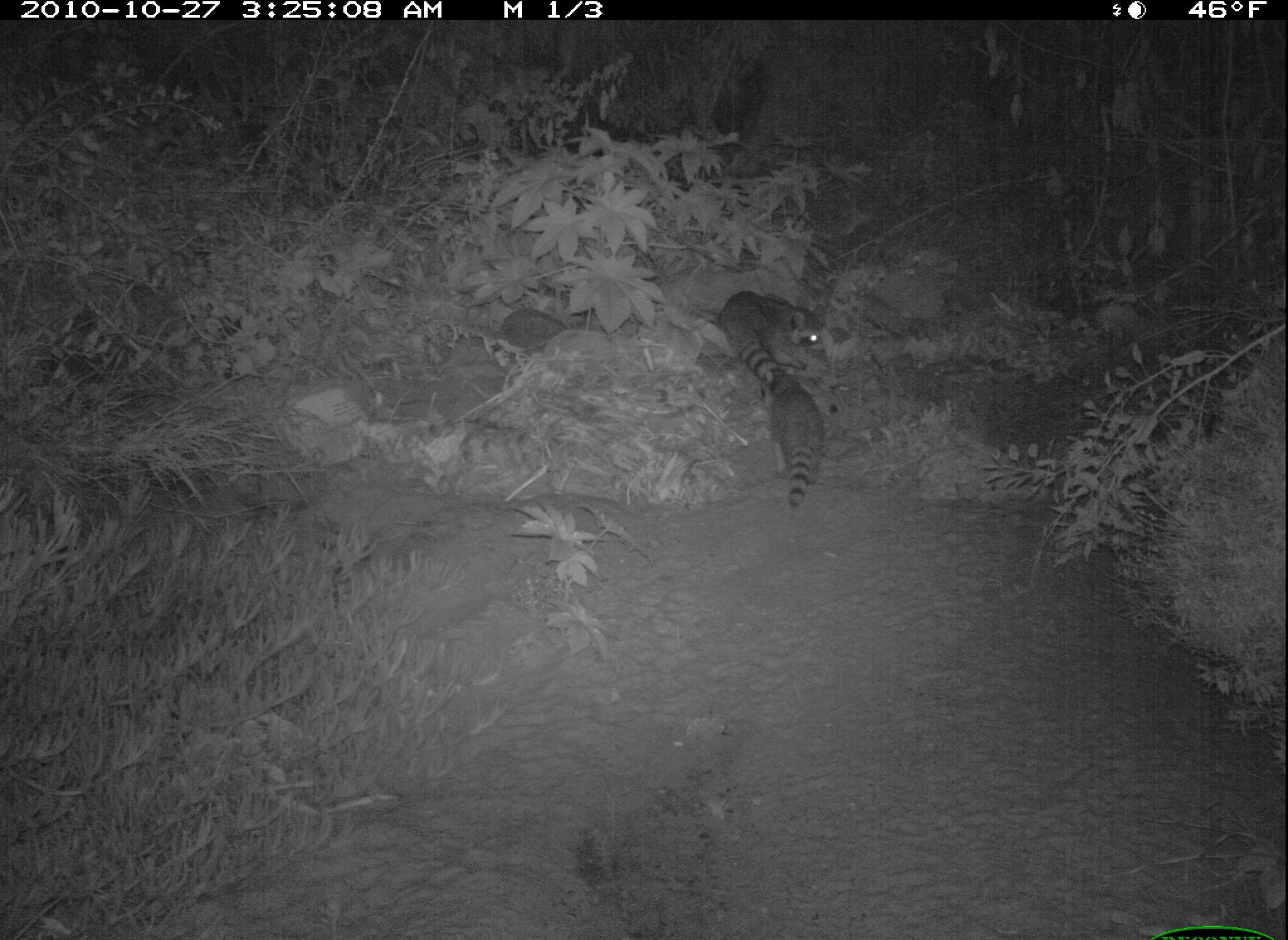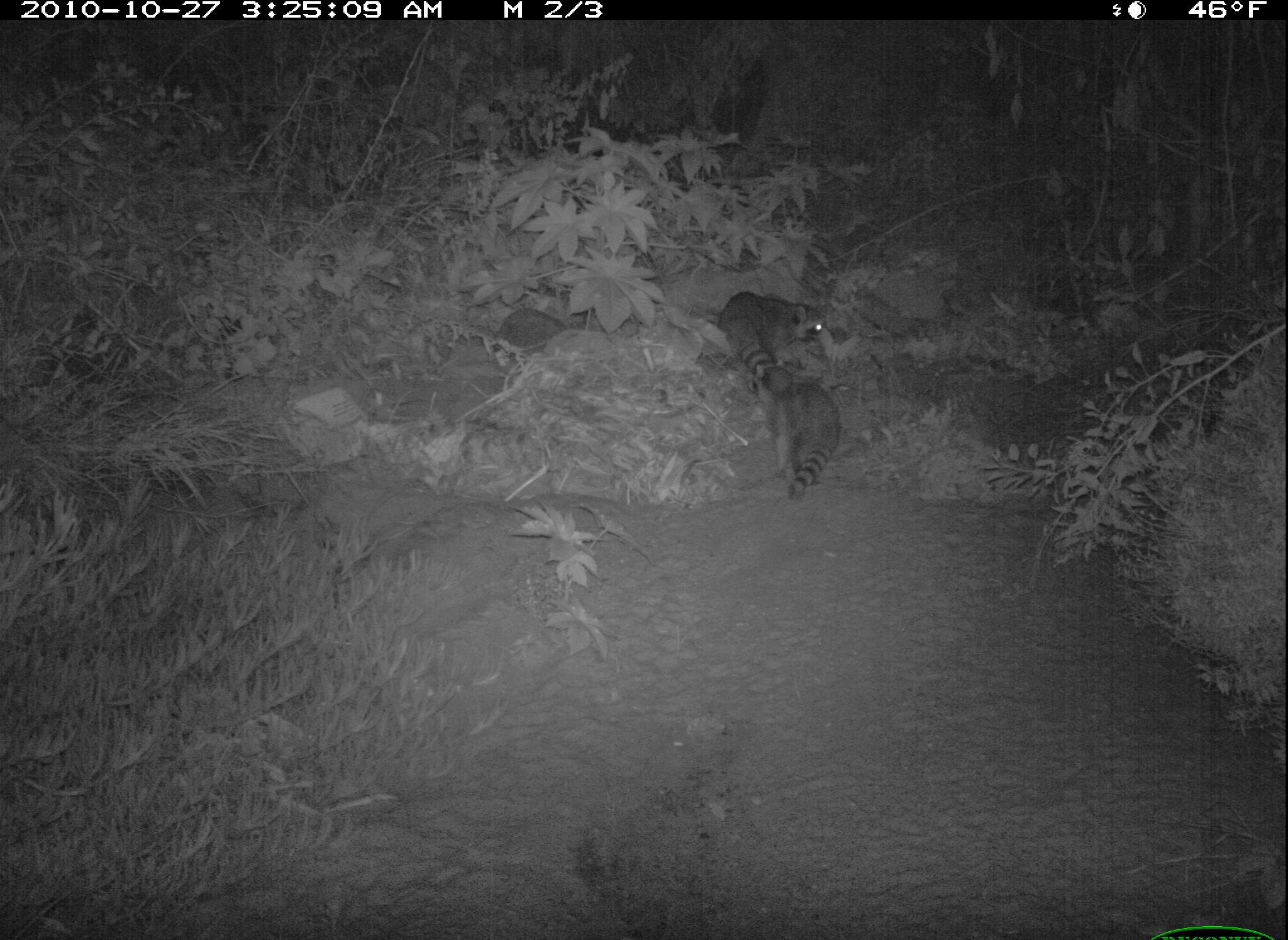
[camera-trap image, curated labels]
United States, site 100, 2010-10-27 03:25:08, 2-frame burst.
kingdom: Animalia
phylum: Chordata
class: Mammalia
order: Carnivora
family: Procyonidae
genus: Procyon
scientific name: Procyon lotor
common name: raccoon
Raccoon (Procyon lotor).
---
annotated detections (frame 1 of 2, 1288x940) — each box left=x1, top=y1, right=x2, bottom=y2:
raccoon: left=710, top=271, right=833, bottom=511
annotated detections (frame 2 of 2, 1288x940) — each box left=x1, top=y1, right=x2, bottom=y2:
raccoon: left=741, top=353, right=871, bottom=493; left=713, top=277, right=842, bottom=388